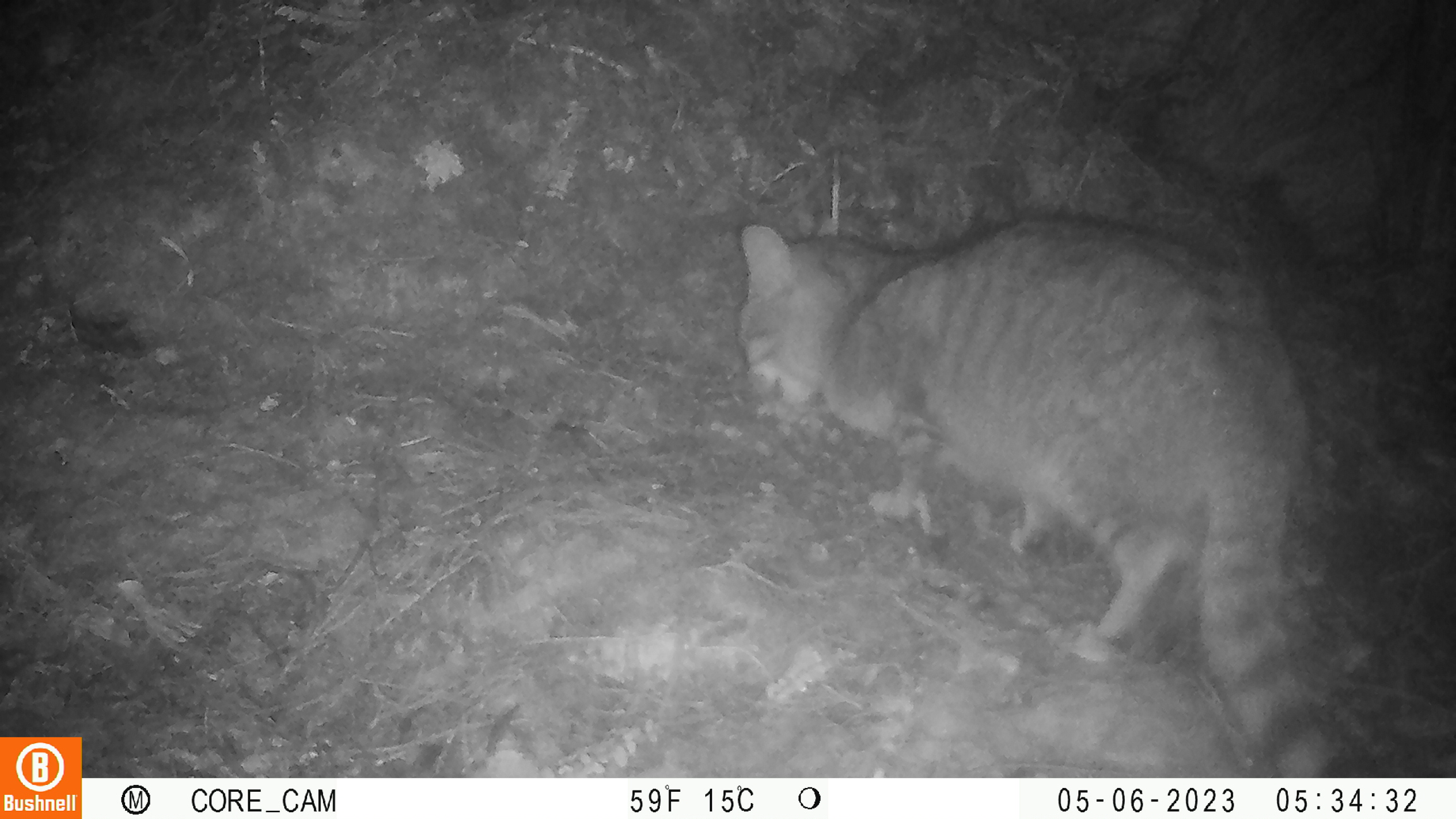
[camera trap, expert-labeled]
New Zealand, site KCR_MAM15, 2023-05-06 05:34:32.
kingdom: Animalia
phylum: Chordata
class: Mammalia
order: Carnivora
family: Felidae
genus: Felis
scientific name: Felis catus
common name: domestic cat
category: cat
Cat (domestic cat) (Felis catus).